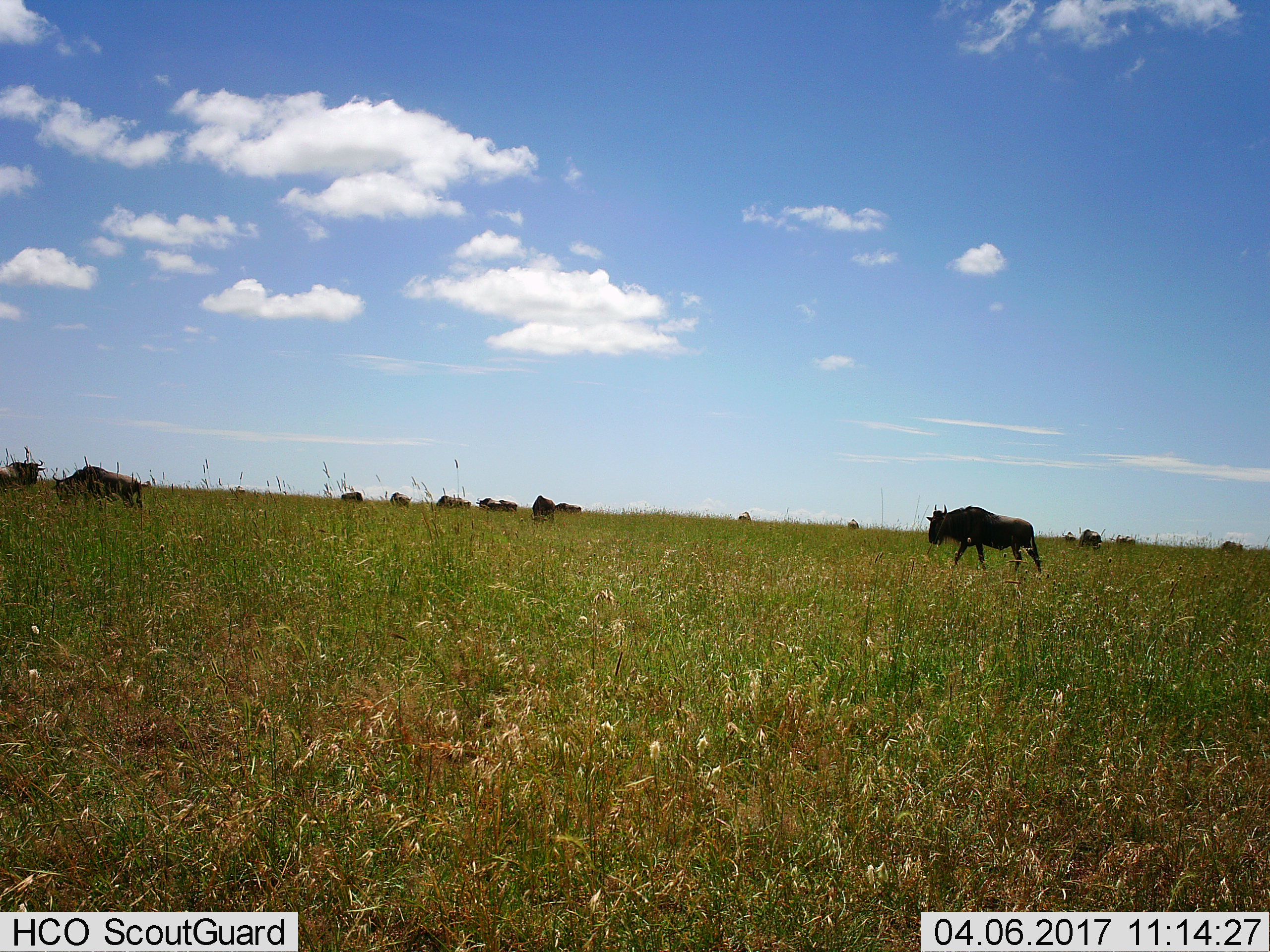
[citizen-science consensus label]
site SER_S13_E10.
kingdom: Animalia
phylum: Chordata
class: Mammalia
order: Artiodactyla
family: Bovidae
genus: Connochaetes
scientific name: Connochaetes taurinus taurinus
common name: blue wildebeest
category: wildebeestblue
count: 11-50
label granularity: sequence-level